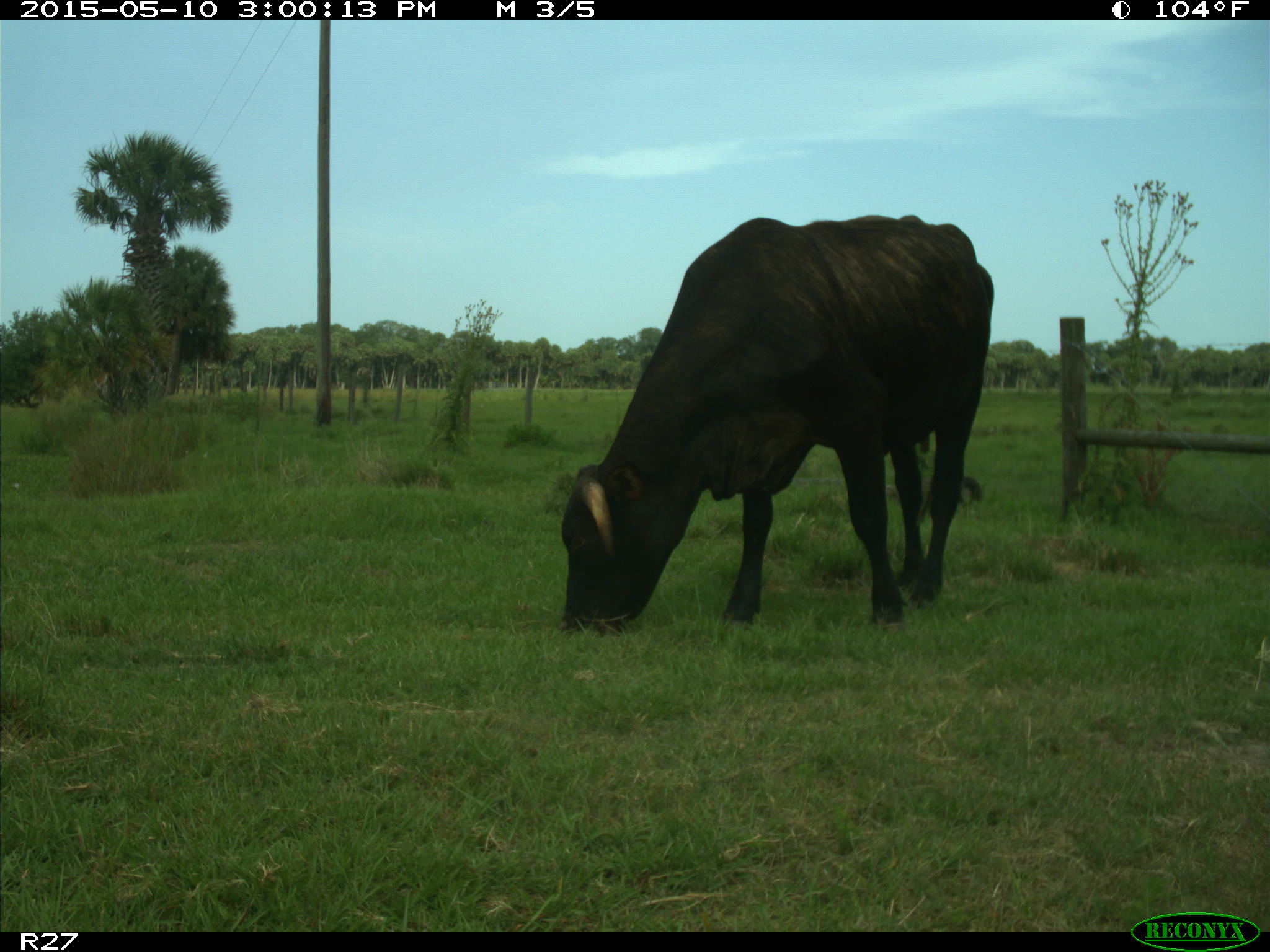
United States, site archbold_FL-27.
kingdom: Animalia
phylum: Chordata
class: Mammalia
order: Artiodactyla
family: Bovidae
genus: Bos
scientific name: Bos taurus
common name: domestic cow